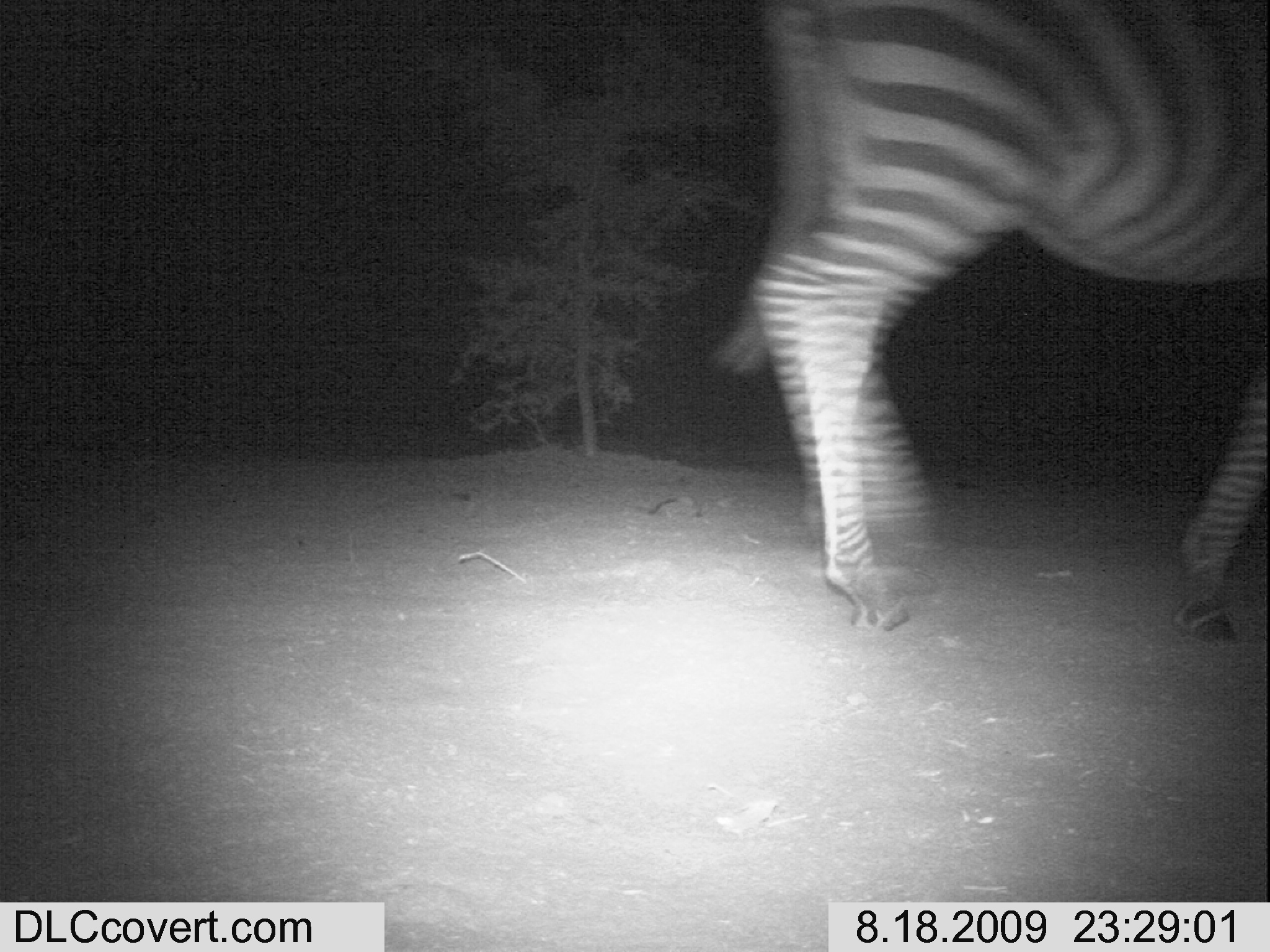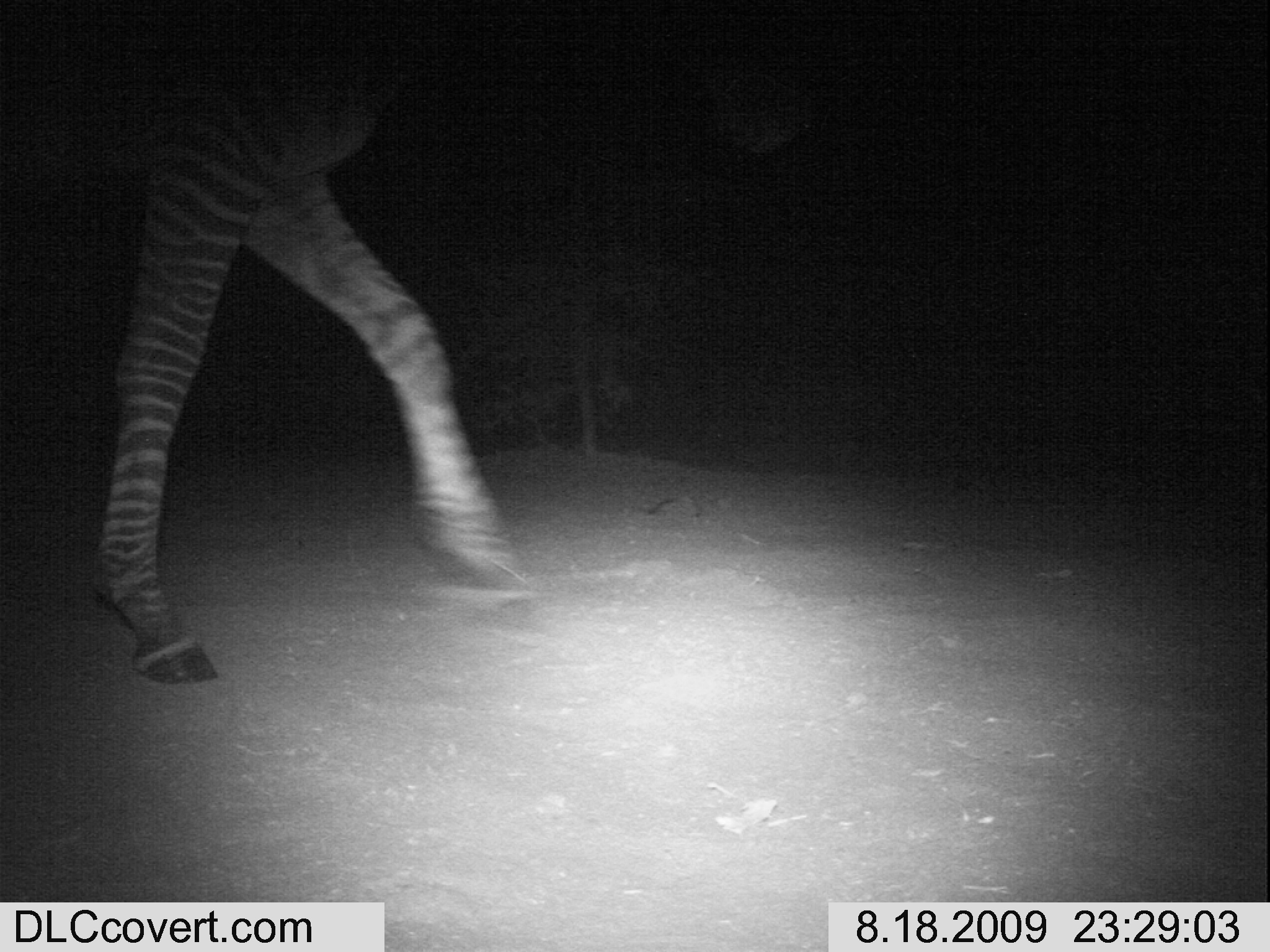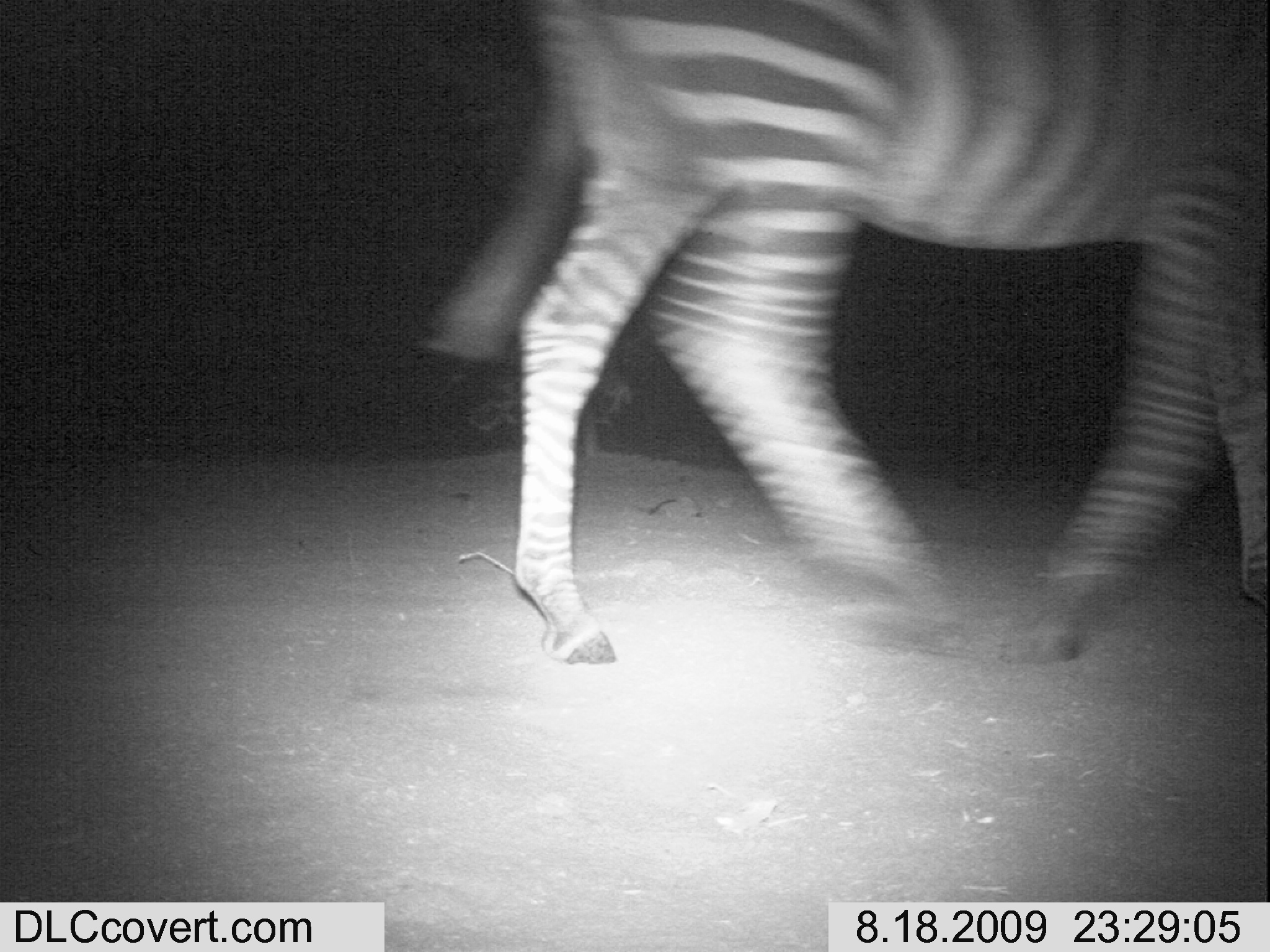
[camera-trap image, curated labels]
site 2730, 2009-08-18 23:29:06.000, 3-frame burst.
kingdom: Animalia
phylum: Chordata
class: Mammalia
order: Perissodactyla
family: Equidae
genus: Equus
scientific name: Equus quagga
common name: plains zebra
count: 1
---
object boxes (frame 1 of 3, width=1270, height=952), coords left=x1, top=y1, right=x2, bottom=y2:
equus quagga: left=703, top=0, right=1270, bottom=640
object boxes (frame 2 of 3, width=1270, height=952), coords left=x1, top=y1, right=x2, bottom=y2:
equus quagga: left=0, top=0, right=812, bottom=682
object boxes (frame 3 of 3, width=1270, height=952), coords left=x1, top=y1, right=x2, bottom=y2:
equus quagga: left=416, top=0, right=1270, bottom=668